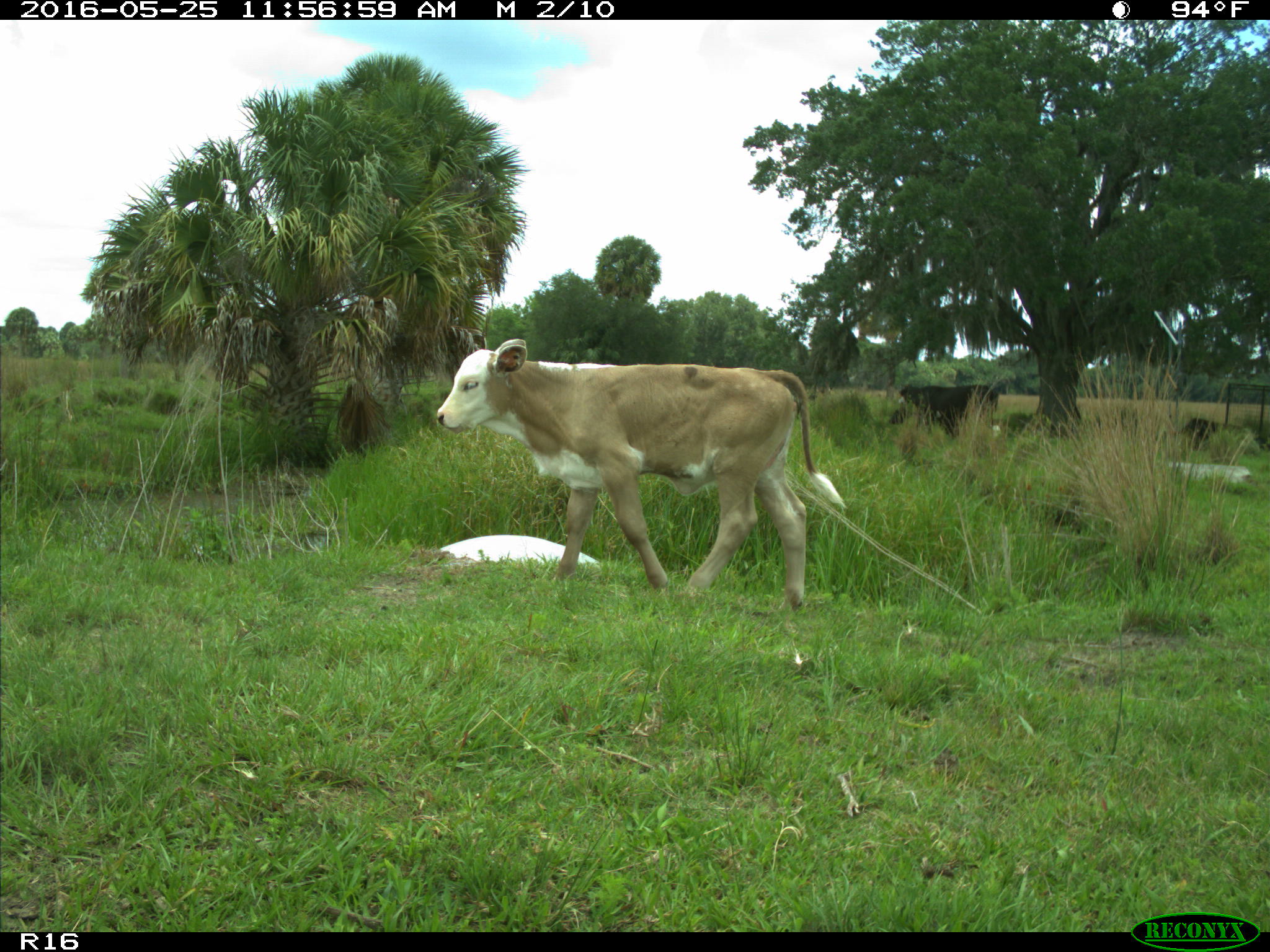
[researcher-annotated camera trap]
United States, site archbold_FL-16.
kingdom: Animalia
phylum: Chordata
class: Mammalia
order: Artiodactyla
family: Bovidae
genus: Bos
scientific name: Bos taurus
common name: domestic cow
Bos taurus (domestic cow).